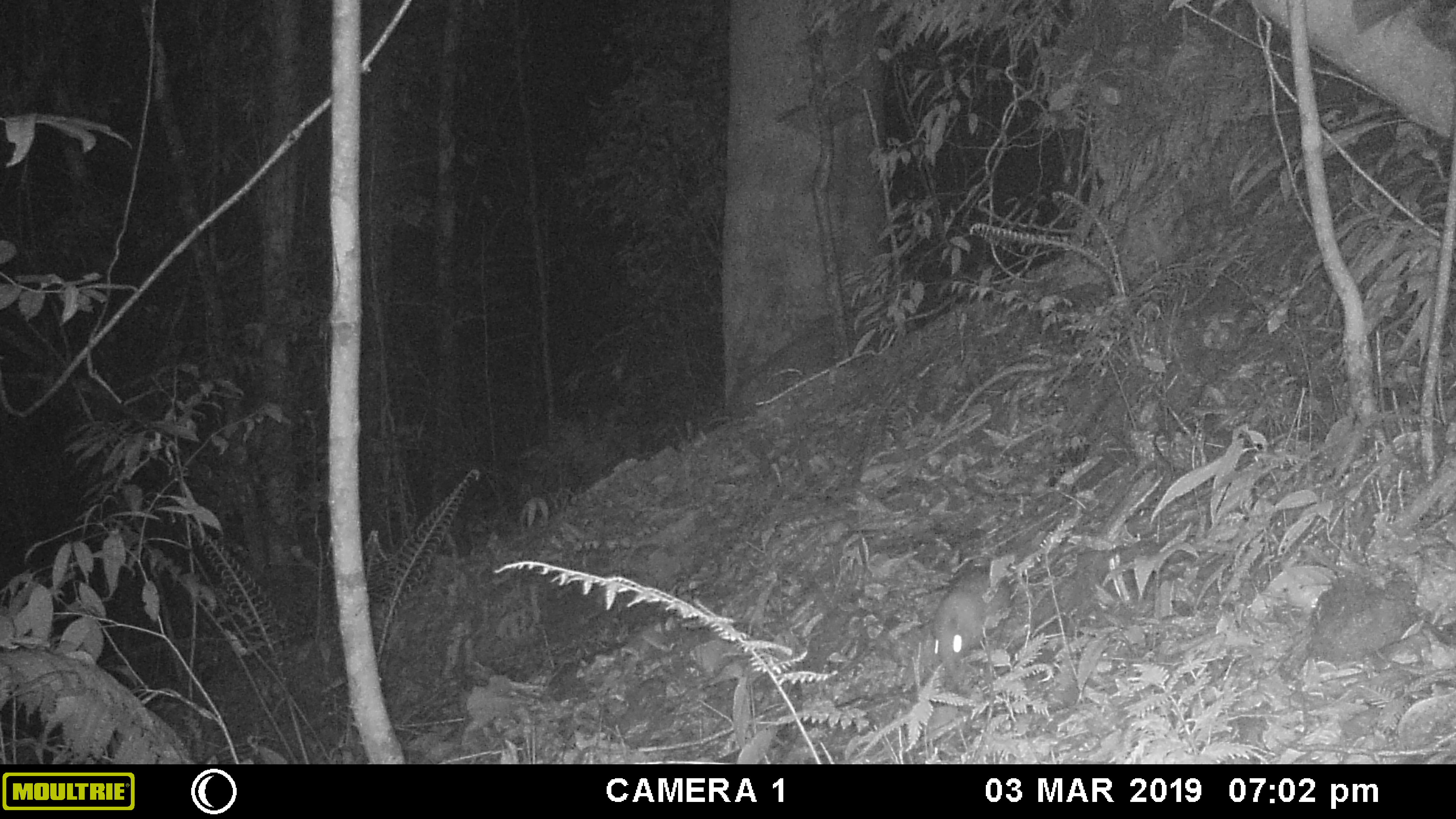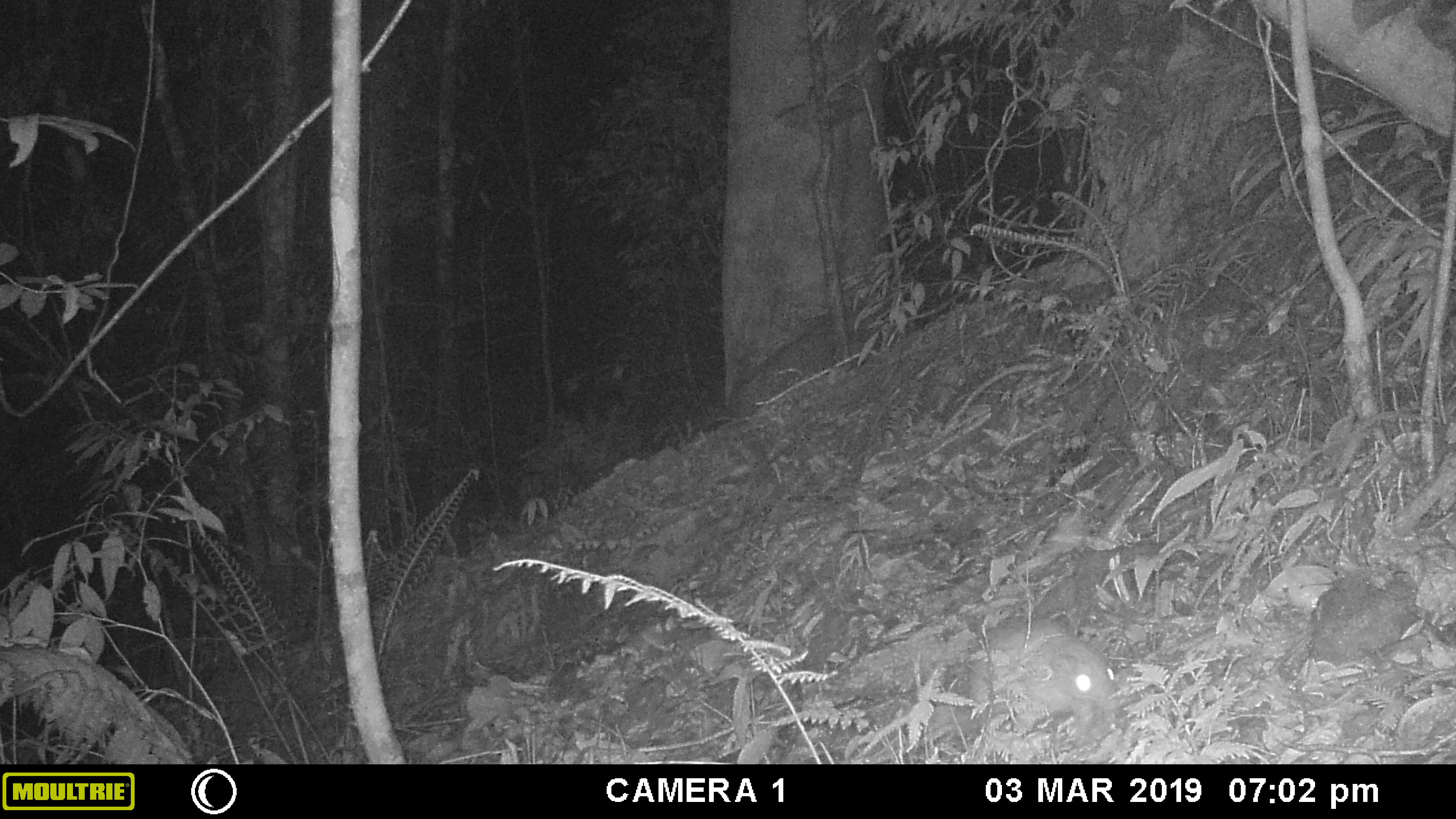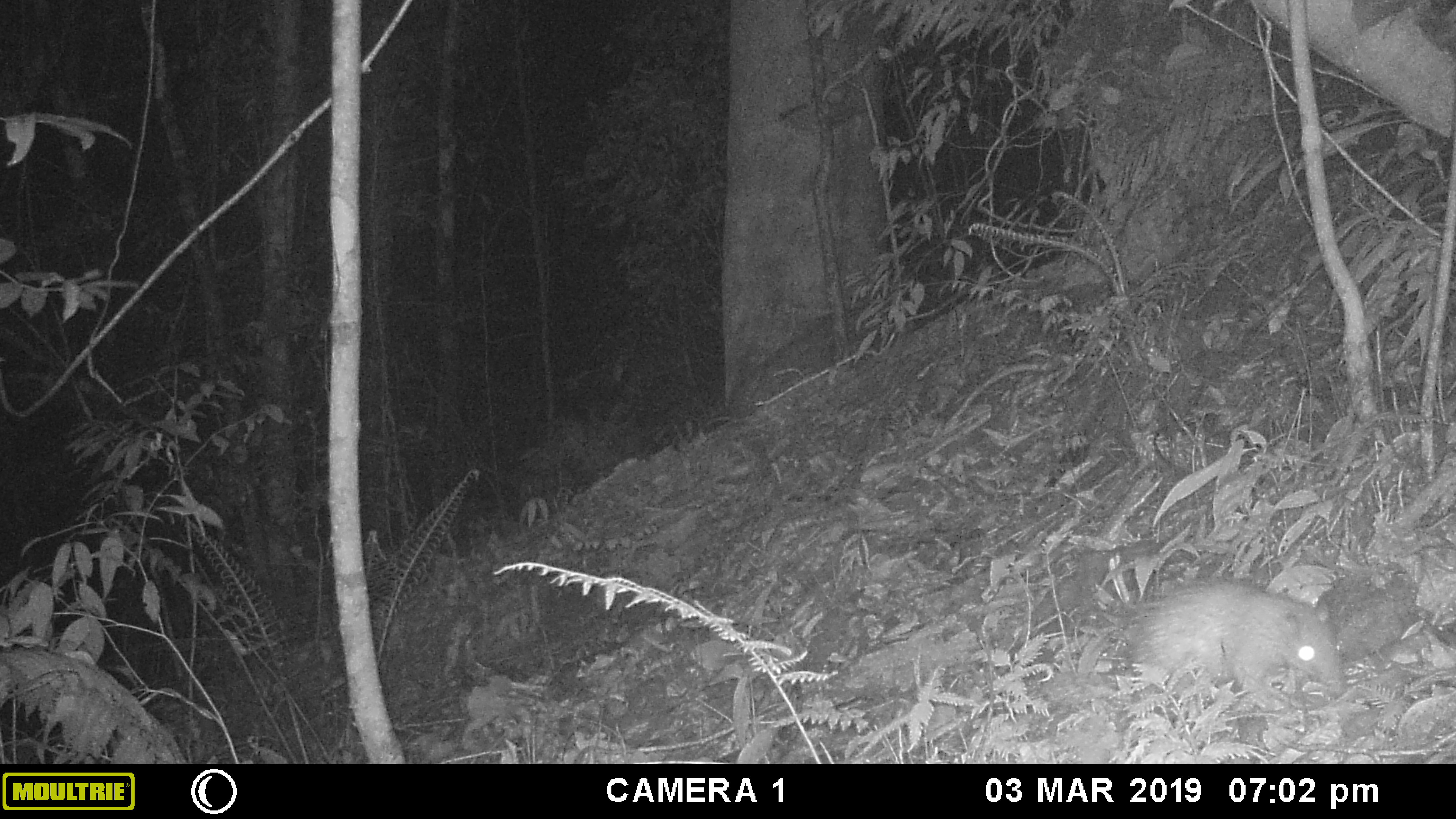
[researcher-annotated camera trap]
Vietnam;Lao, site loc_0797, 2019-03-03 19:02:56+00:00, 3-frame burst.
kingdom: Animalia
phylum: Chordata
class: Mammalia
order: Rodentia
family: Hystricidae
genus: Atherurus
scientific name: Atherurus macrourus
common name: asiatic brush-tailed porcupine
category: asiatic brush tailed porcupine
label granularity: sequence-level